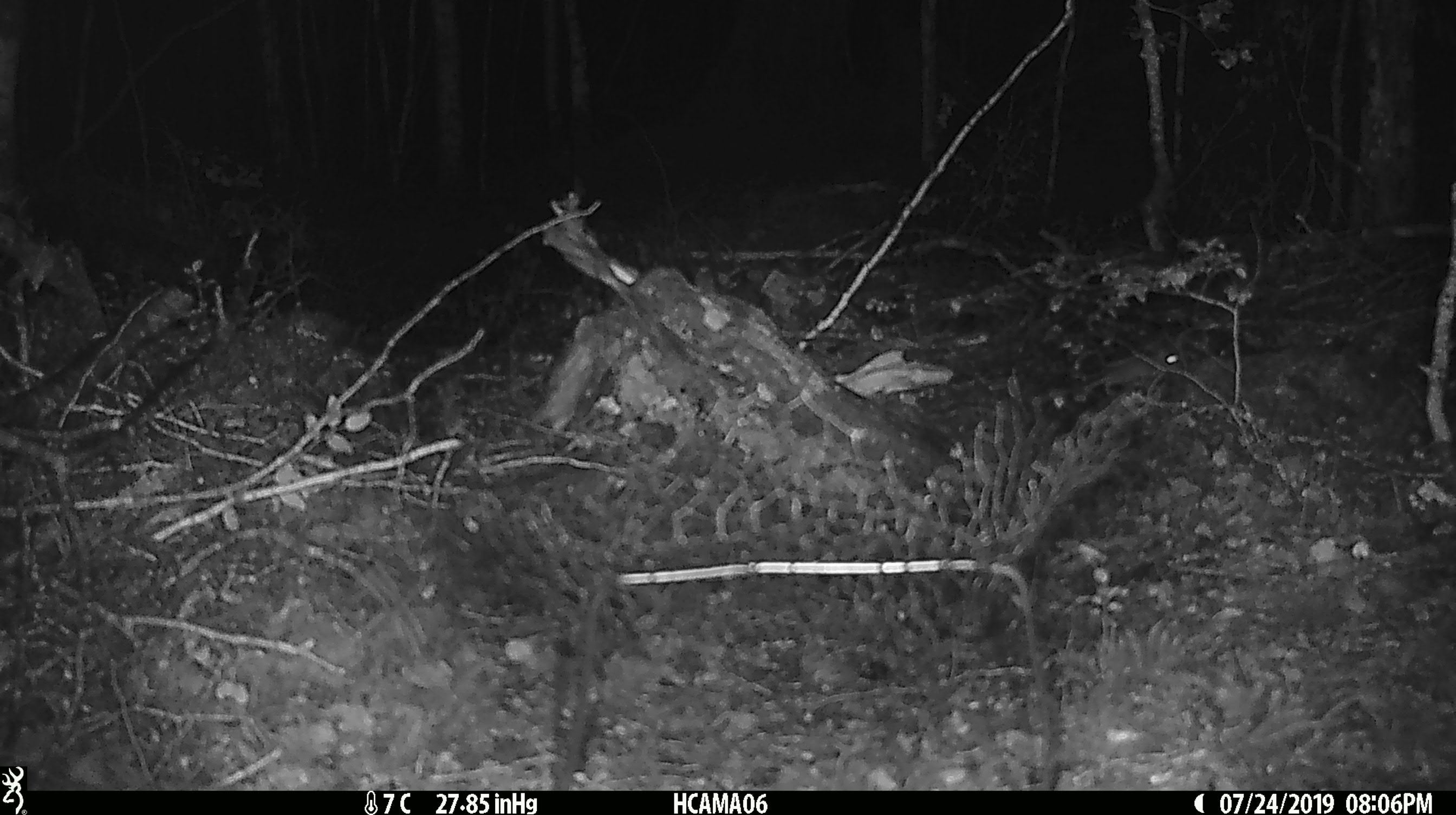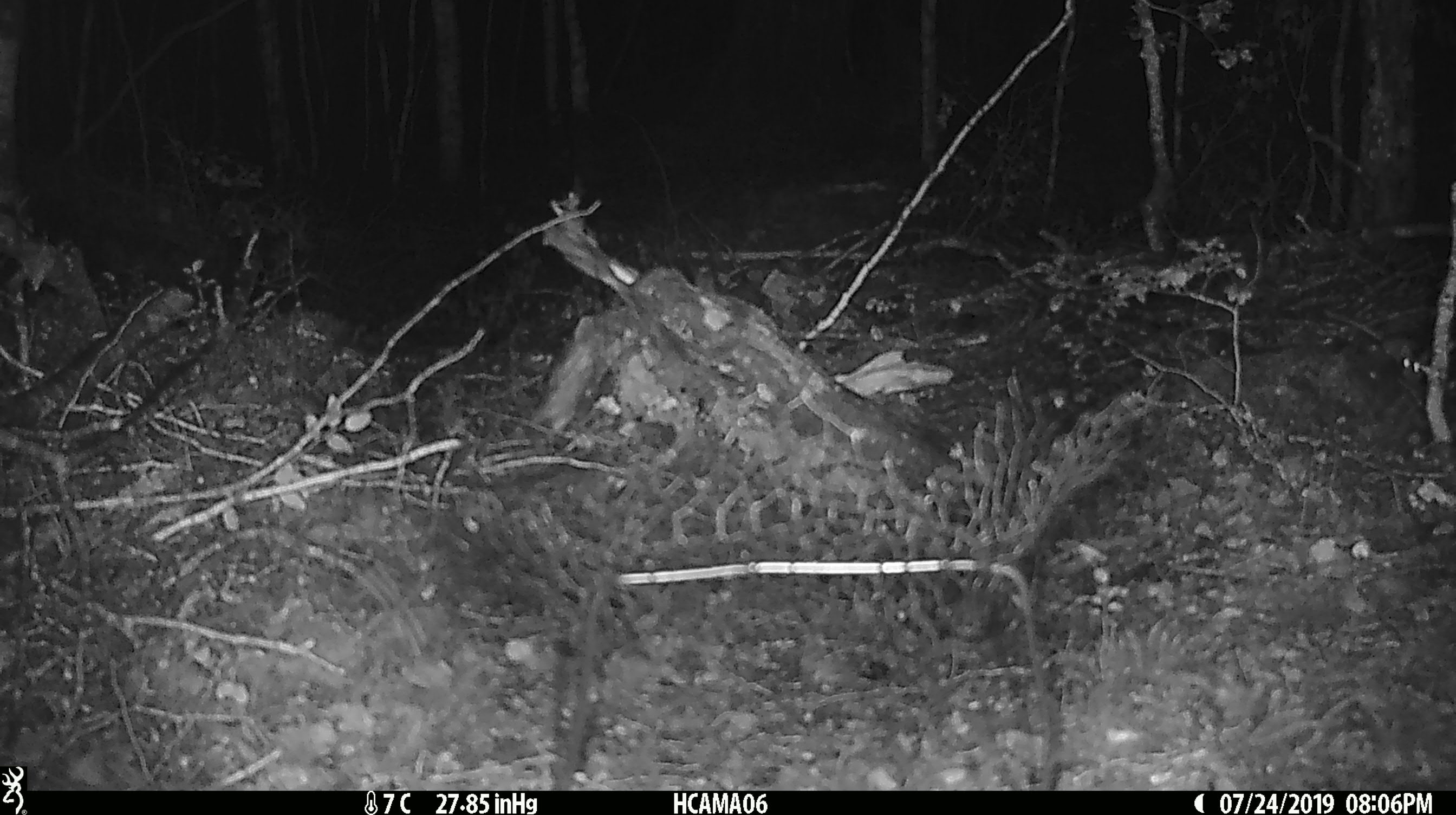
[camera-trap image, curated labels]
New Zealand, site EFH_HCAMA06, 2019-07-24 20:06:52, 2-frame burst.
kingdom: Animalia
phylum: Chordata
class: Mammalia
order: Rodentia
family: Muridae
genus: Mus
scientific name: Mus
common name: mouse